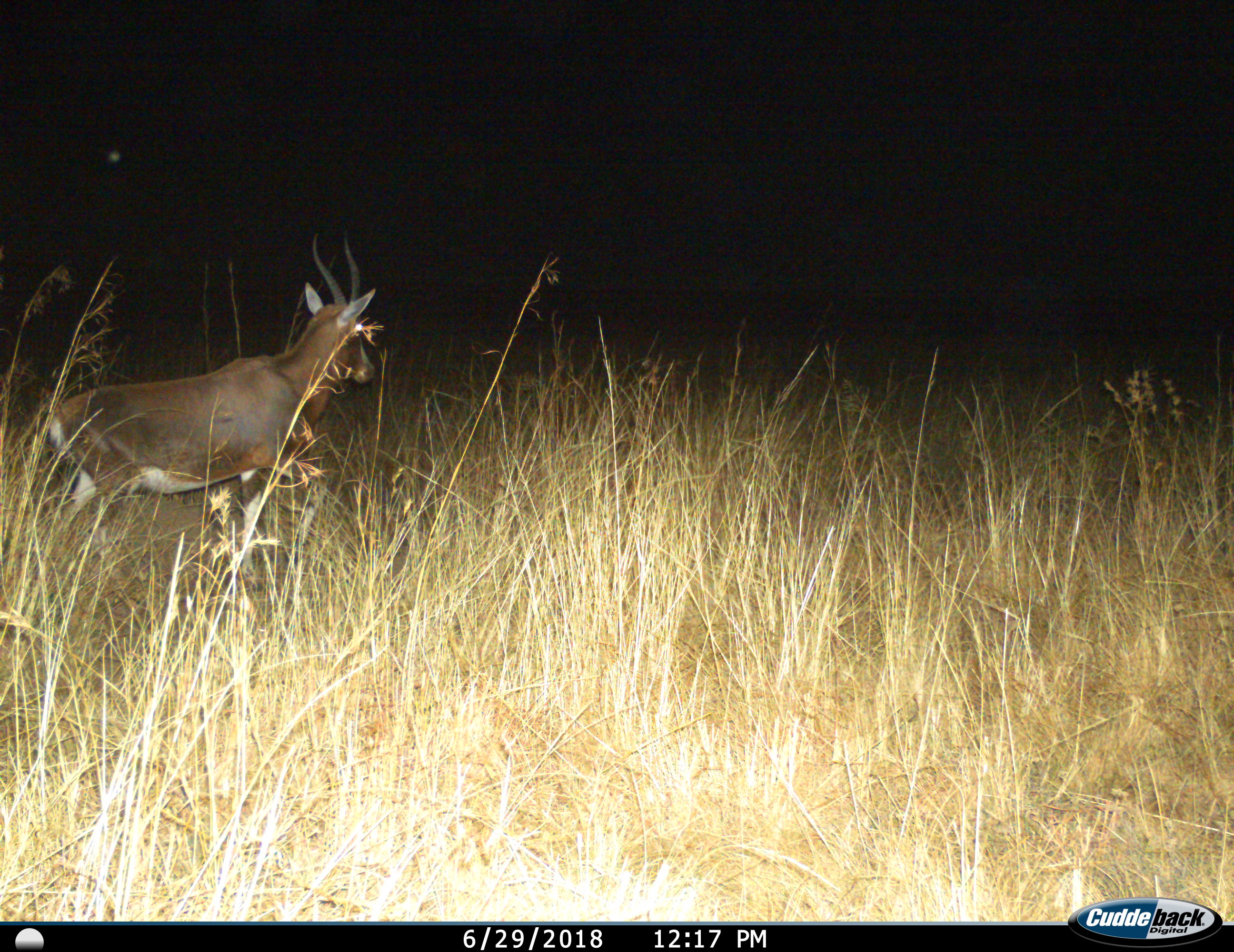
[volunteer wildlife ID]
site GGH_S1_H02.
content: unidentified animal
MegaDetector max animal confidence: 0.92